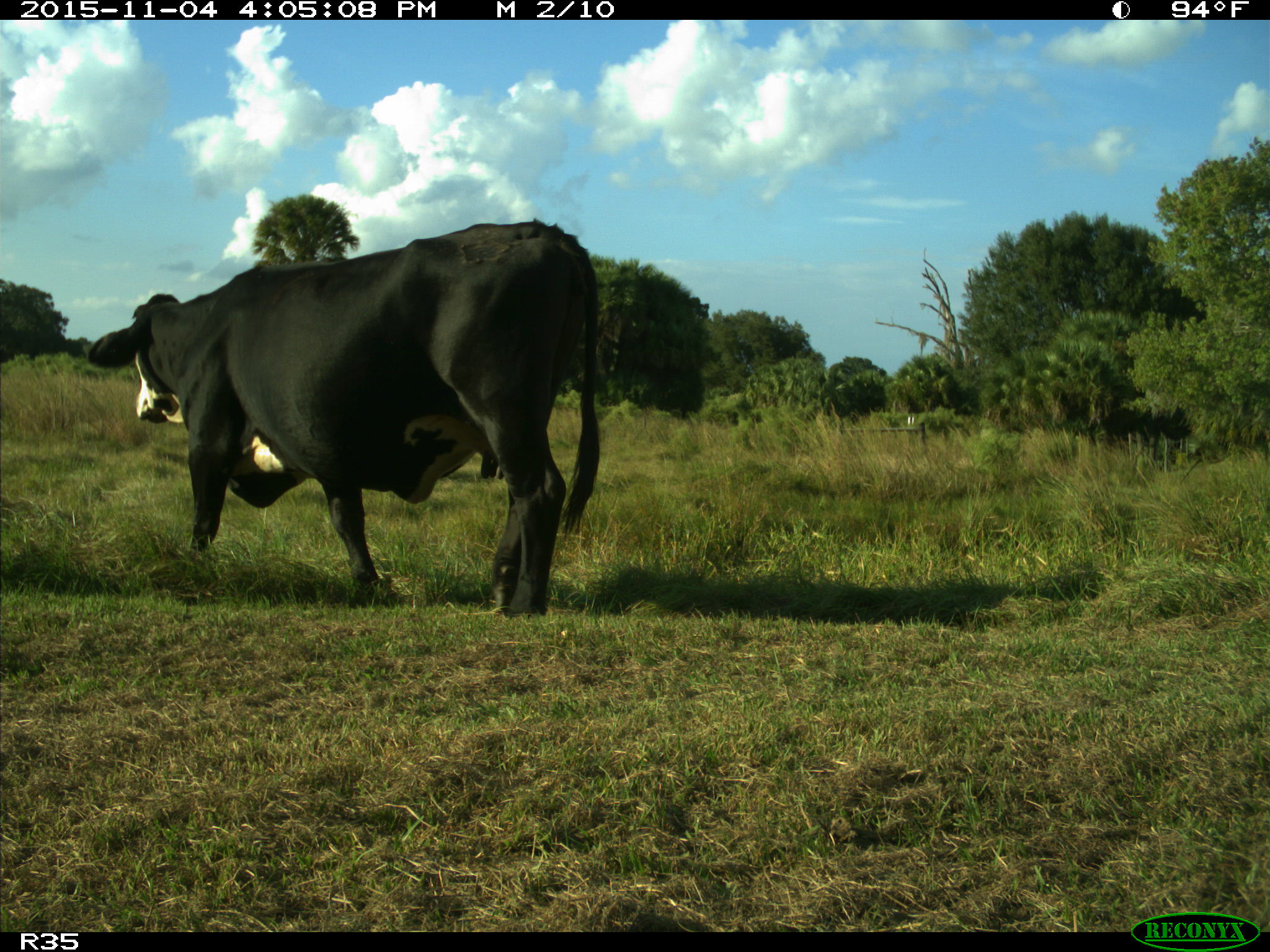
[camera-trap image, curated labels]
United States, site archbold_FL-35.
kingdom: Animalia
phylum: Chordata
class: Mammalia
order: Artiodactyla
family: Bovidae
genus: Bos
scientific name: Bos taurus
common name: domestic cow